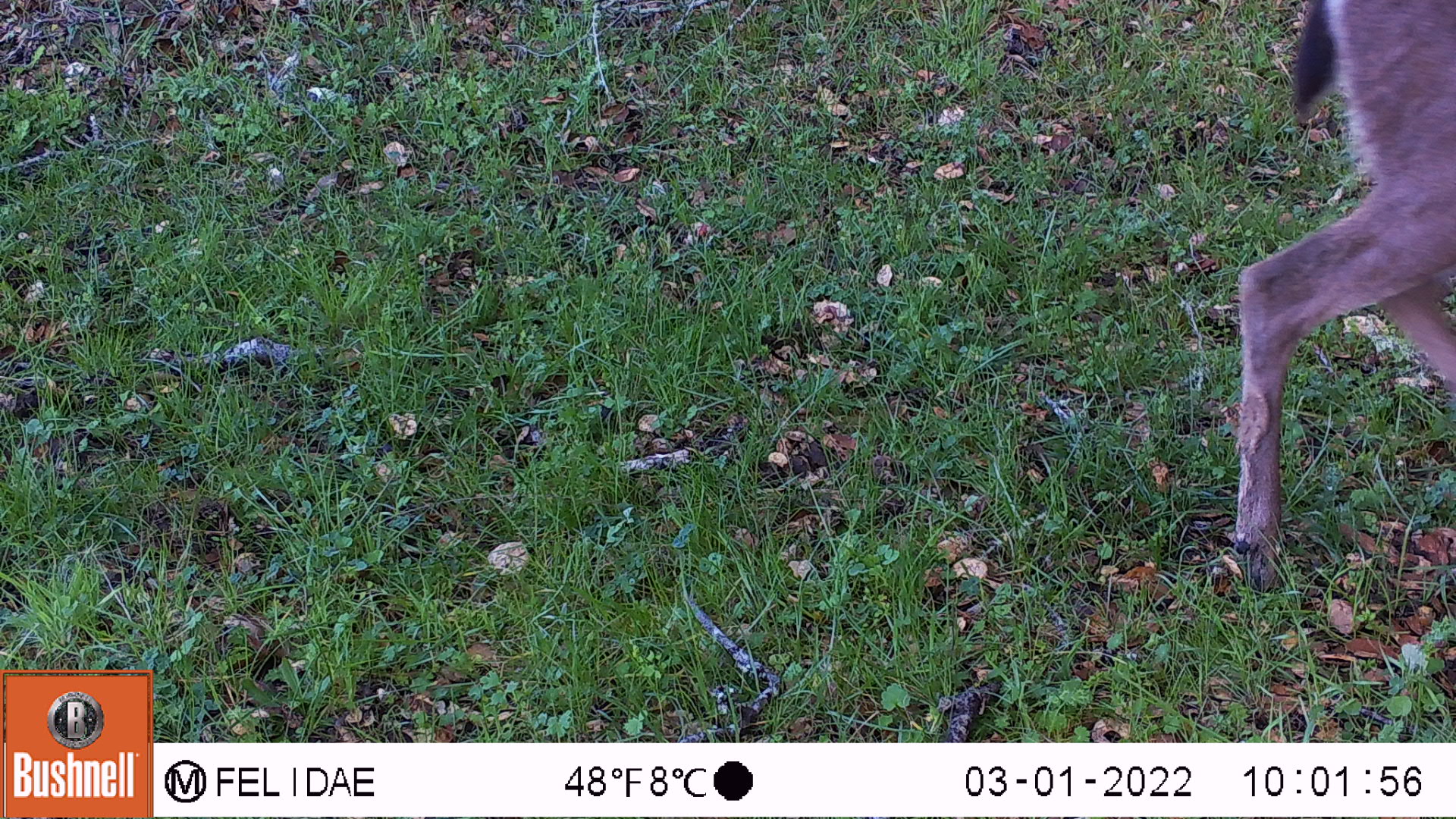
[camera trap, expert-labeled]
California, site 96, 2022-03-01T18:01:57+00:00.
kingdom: Animalia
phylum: Chordata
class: Mammalia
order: Artiodactyla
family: Cervidae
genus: Odocoileus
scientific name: Odocoileus hemionus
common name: mule deer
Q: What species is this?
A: Mule deer (Odocoileus hemionus).